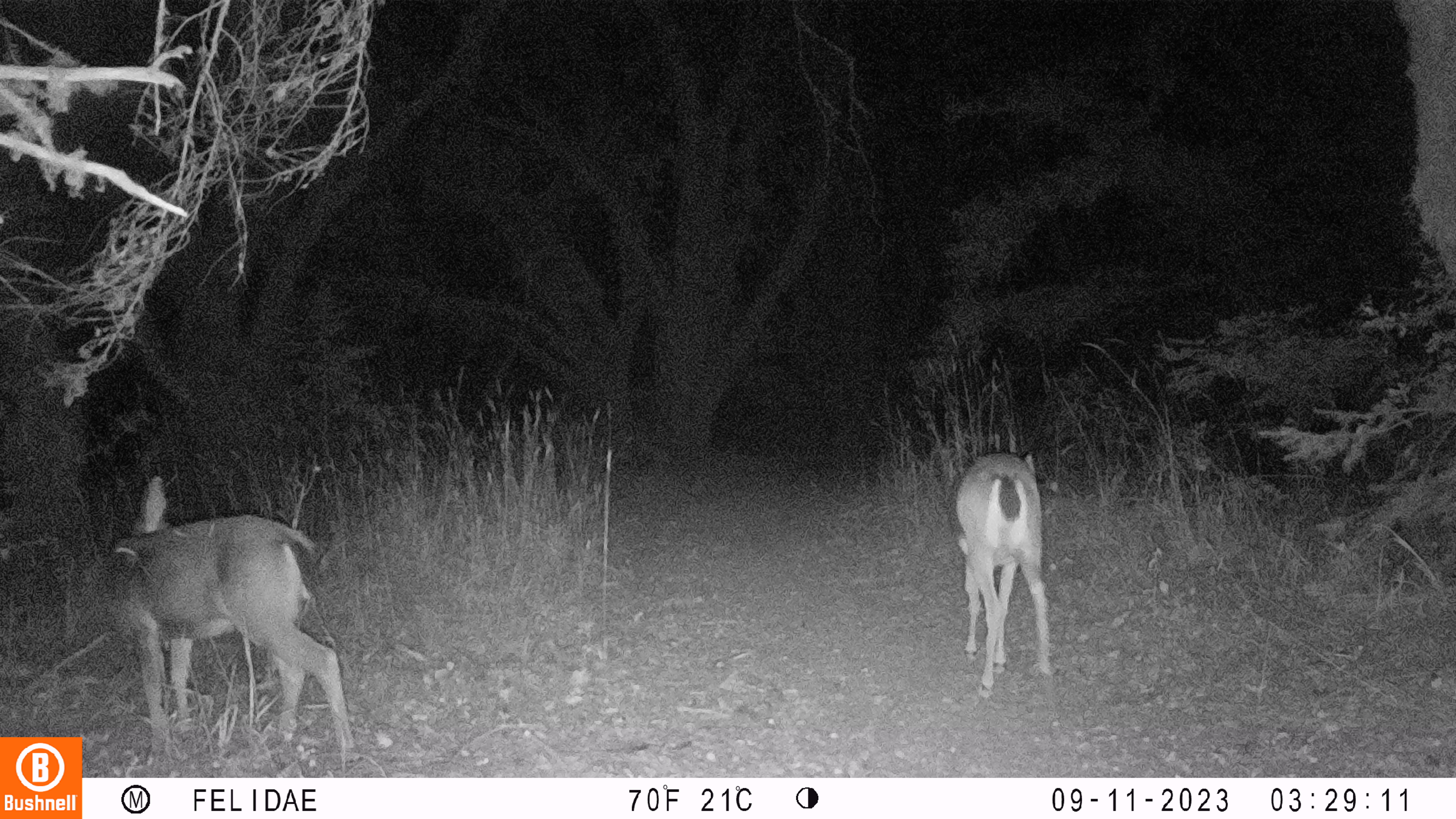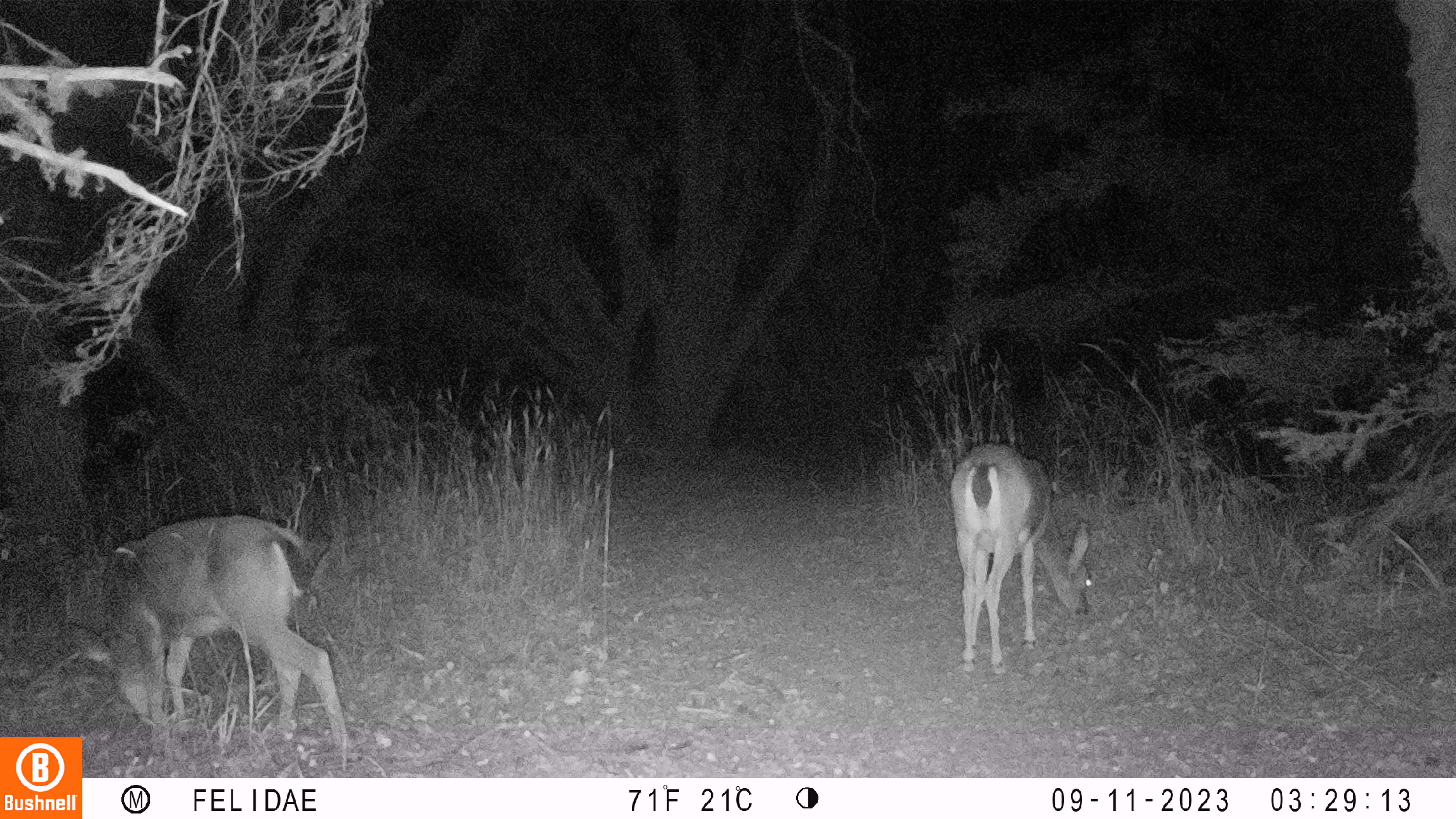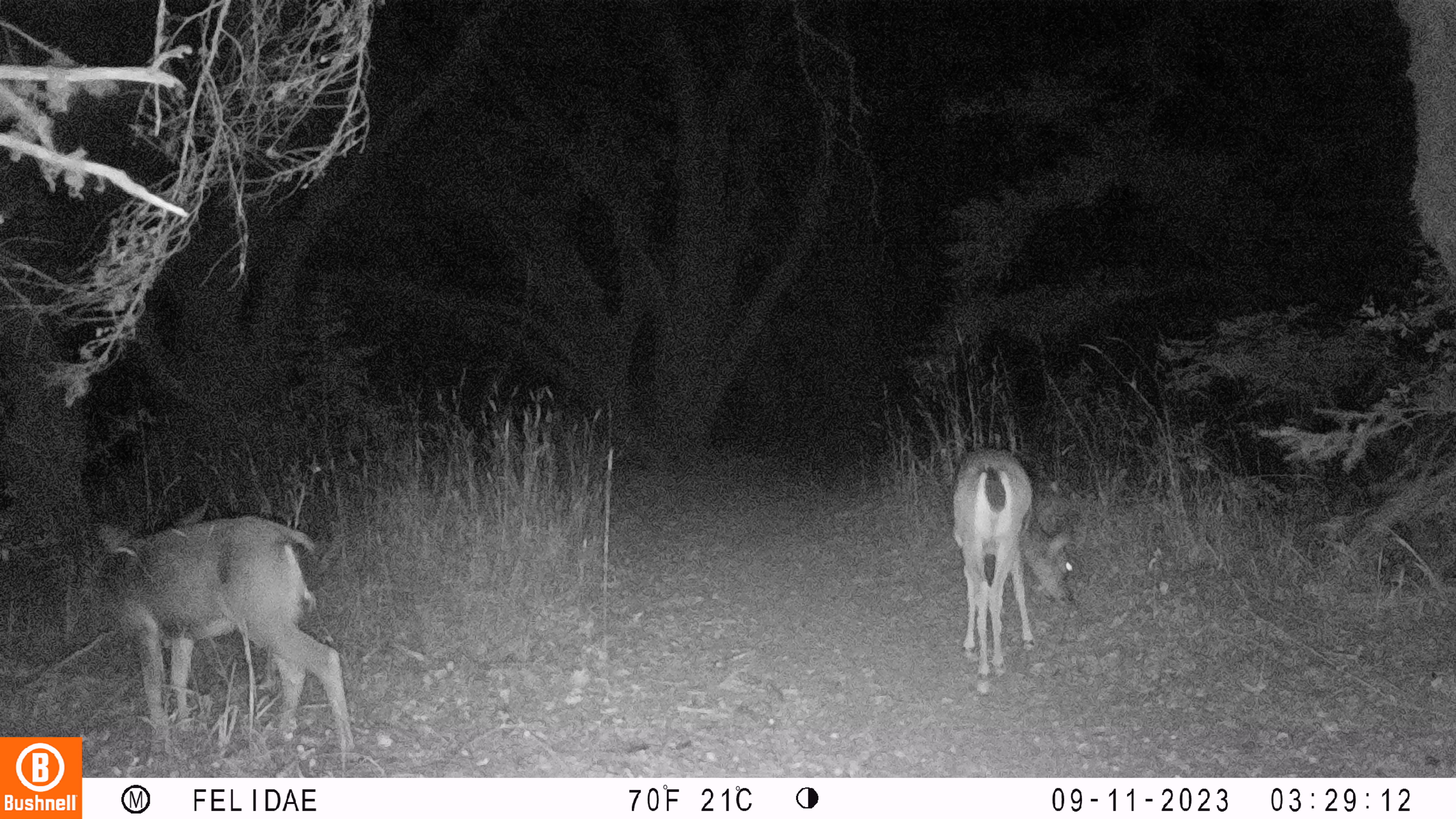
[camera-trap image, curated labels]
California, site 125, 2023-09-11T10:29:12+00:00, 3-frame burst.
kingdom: Animalia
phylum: Chordata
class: Mammalia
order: Artiodactyla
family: Cervidae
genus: Odocoileus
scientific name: Odocoileus hemionus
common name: mule deer